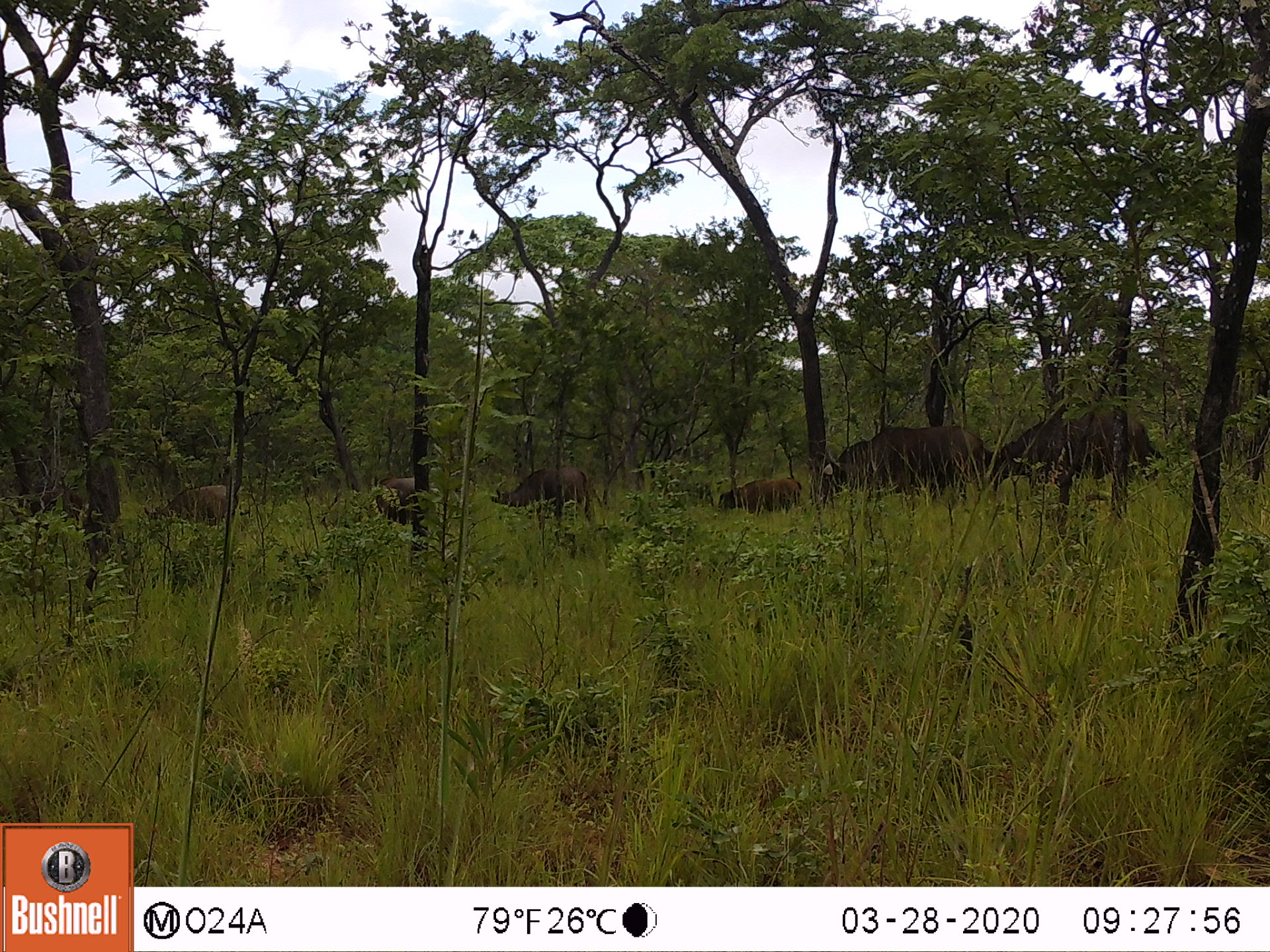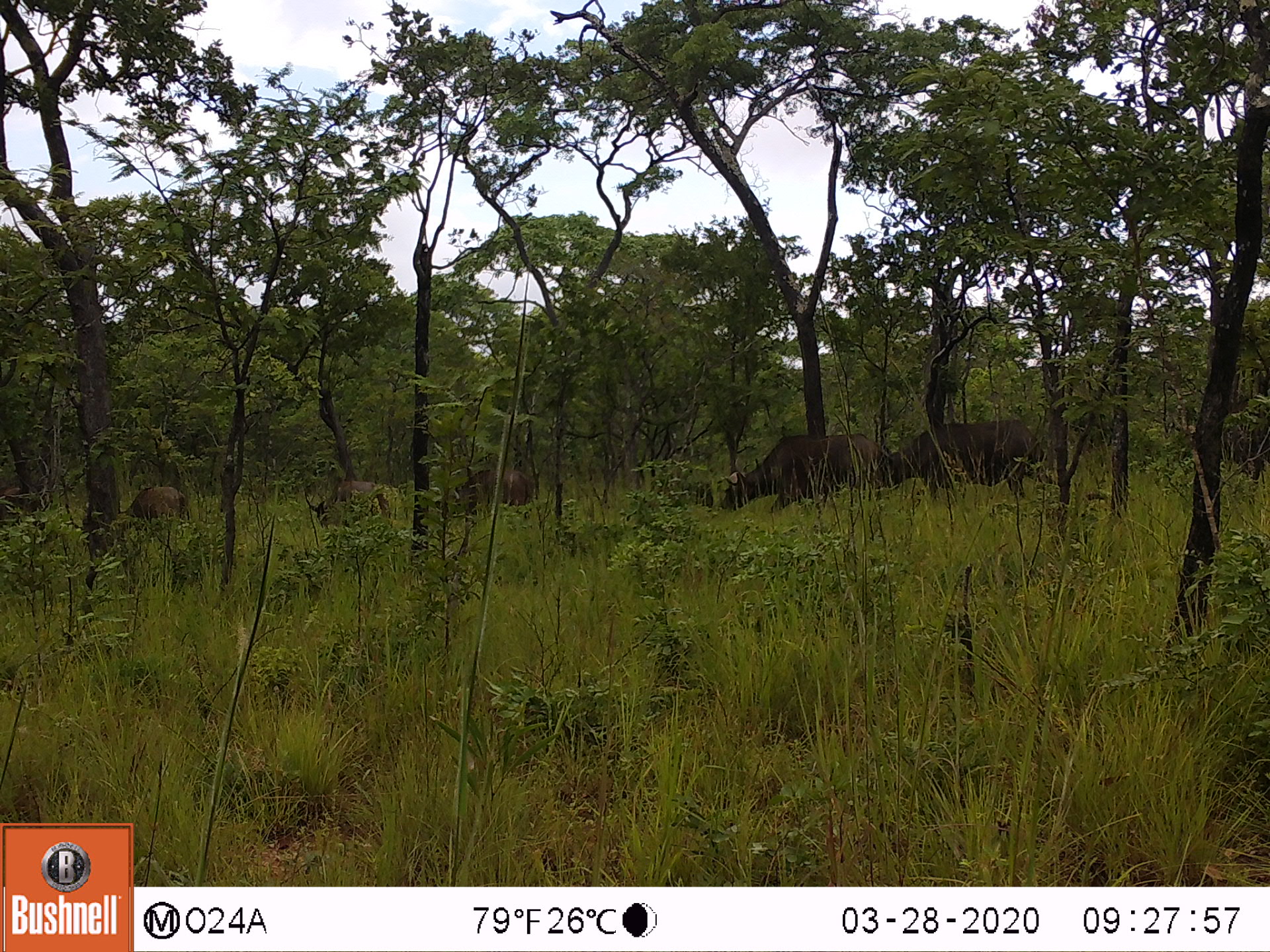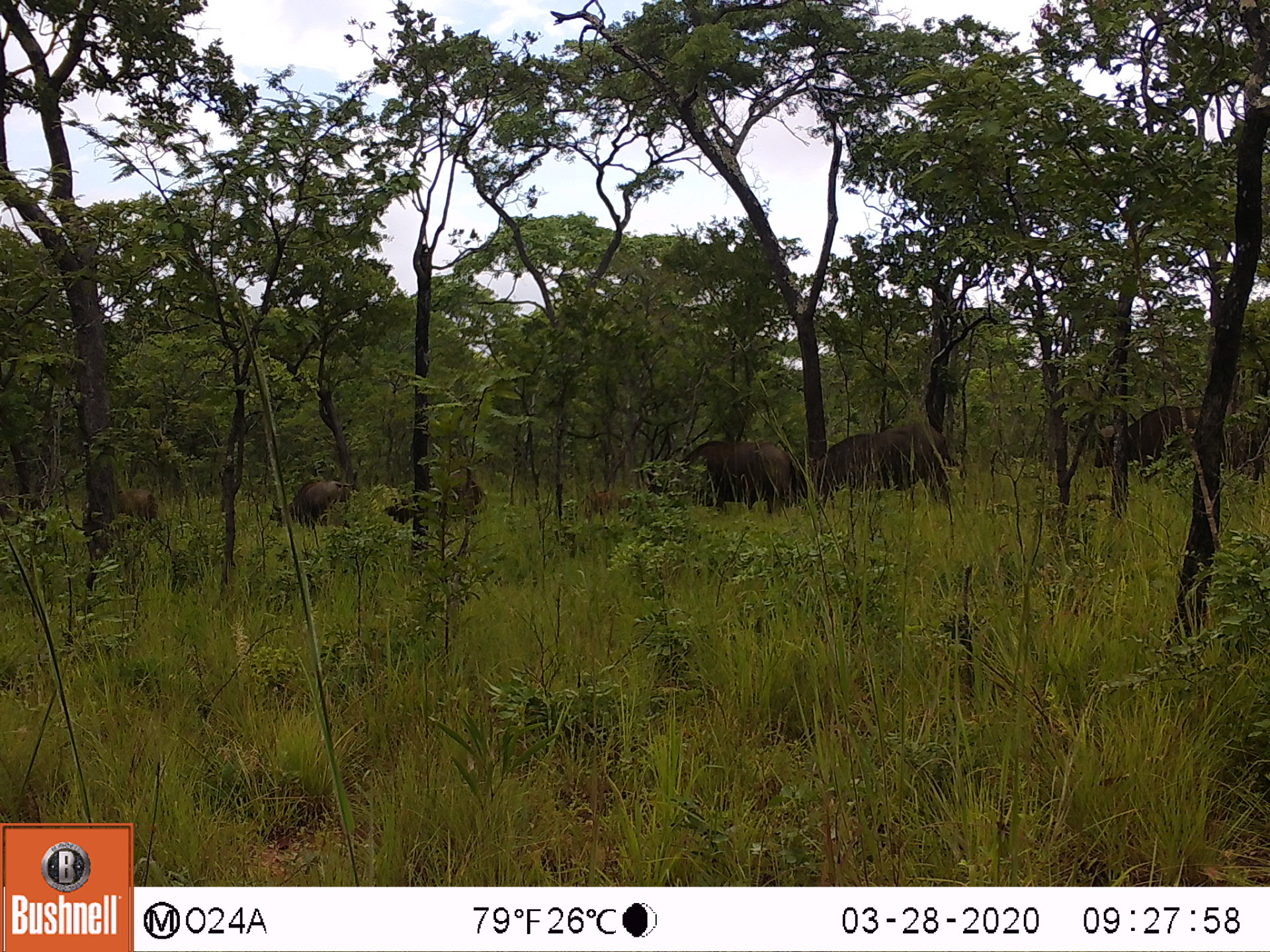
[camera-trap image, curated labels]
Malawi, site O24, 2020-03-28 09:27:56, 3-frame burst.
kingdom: Animalia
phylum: Chordata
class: Mammalia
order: Artiodactyla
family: Bovidae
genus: Syncerus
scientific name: Syncerus caffer caffer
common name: cape buffalo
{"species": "cape buffalo (Syncerus caffer caffer)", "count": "6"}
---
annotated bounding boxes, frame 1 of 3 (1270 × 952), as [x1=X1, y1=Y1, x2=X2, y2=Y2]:
cape buffalo: [x1=992, y1=401, x2=1160, y2=490]; [x1=815, y1=420, x2=990, y2=505]; [x1=492, y1=461, x2=600, y2=530]; [x1=135, y1=480, x2=238, y2=535]; [x1=713, y1=474, x2=803, y2=520]; [x1=371, y1=470, x2=415, y2=526]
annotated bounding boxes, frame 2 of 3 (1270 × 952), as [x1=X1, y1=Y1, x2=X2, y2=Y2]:
cape buffalo: [x1=873, y1=418, x2=1047, y2=502]; [x1=718, y1=433, x2=885, y2=514]; [x1=448, y1=459, x2=539, y2=516]; [x1=300, y1=480, x2=398, y2=529]; [x1=123, y1=483, x2=192, y2=530]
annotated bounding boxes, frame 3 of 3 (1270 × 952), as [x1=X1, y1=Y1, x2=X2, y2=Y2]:
cape buffalo: [x1=642, y1=437, x2=802, y2=517]; [x1=824, y1=418, x2=953, y2=502]; [x1=1081, y1=403, x2=1203, y2=480]; [x1=381, y1=480, x2=494, y2=525]; [x1=269, y1=472, x2=358, y2=529]; [x1=119, y1=482, x2=165, y2=520]